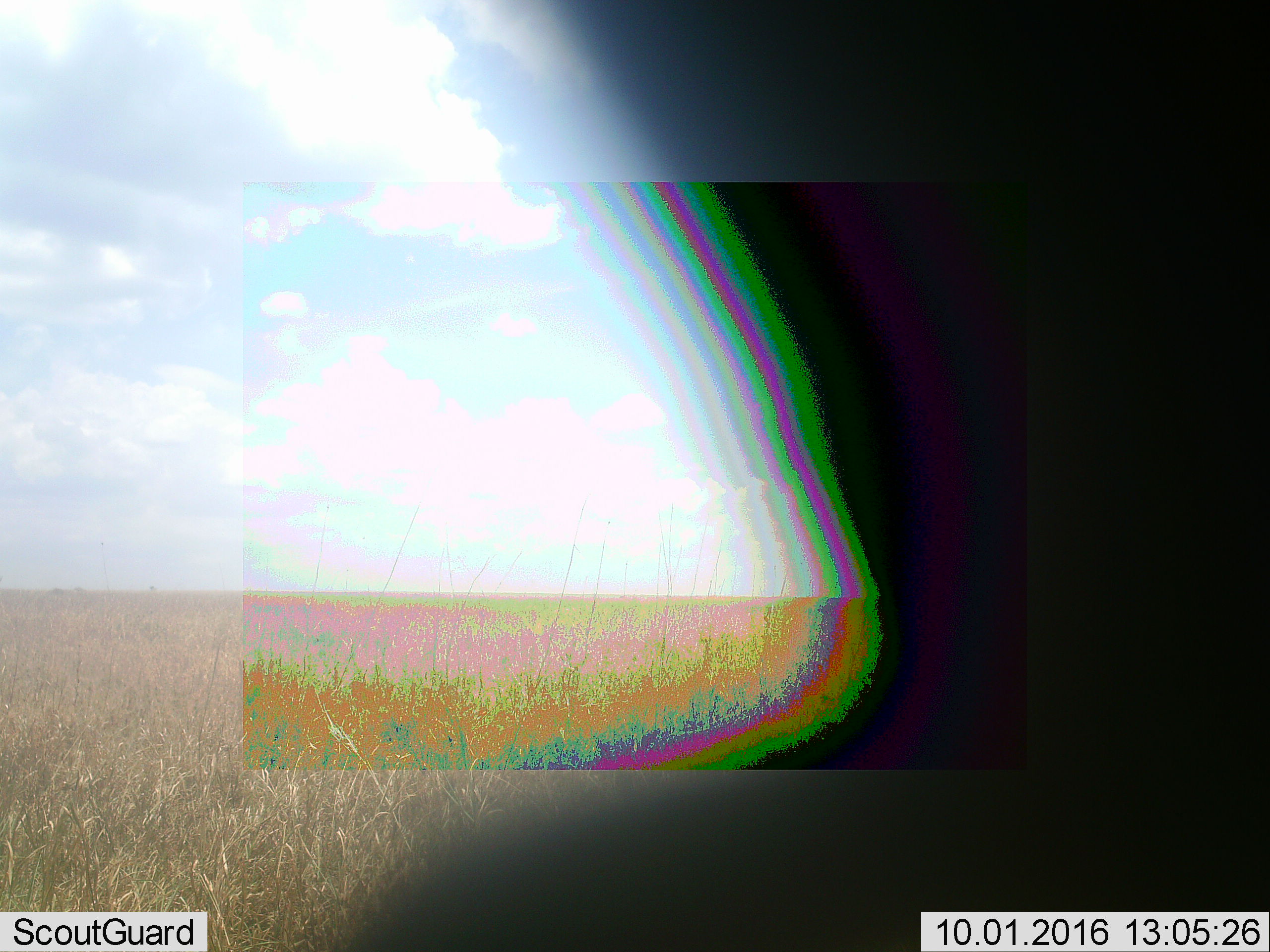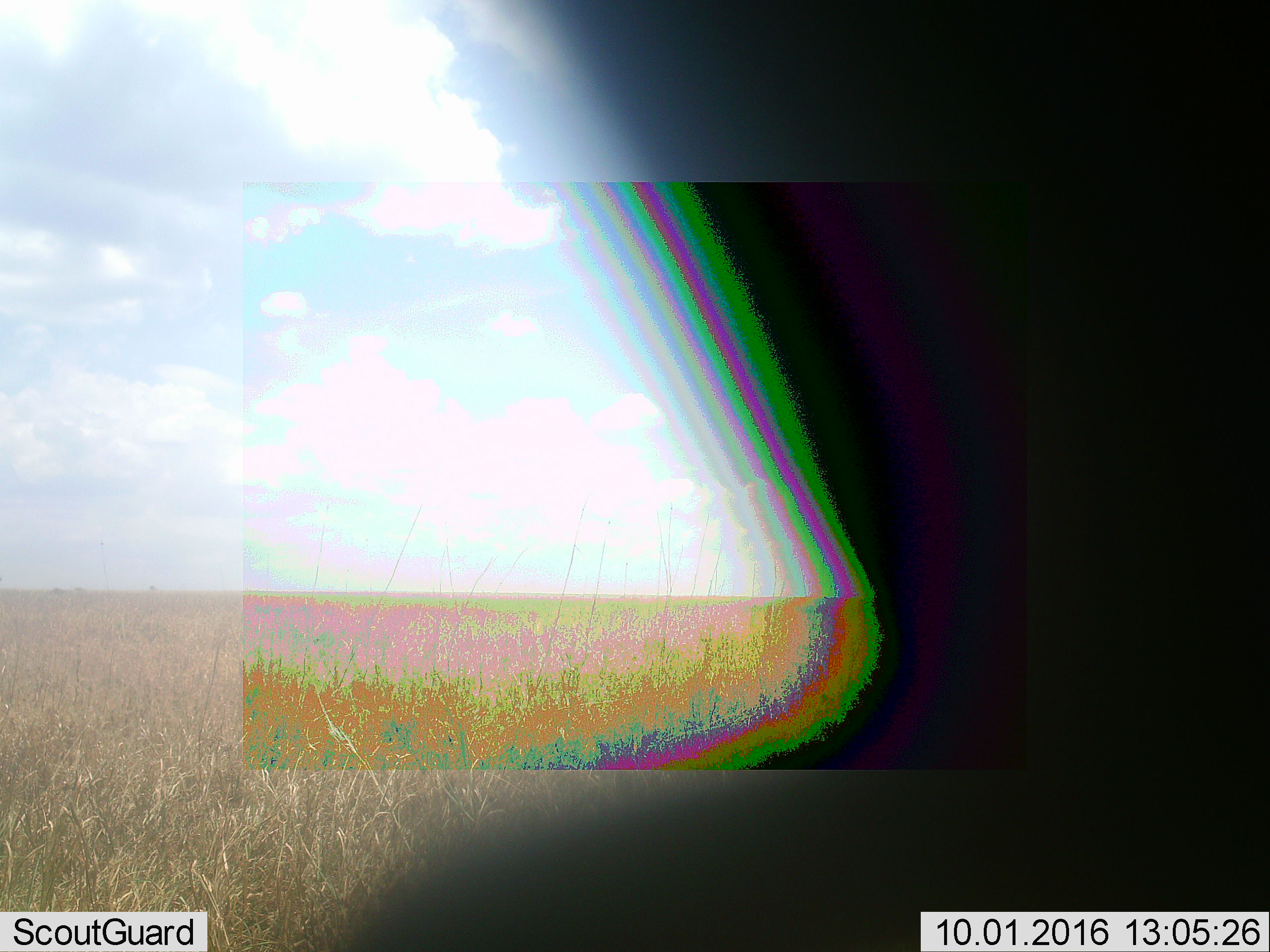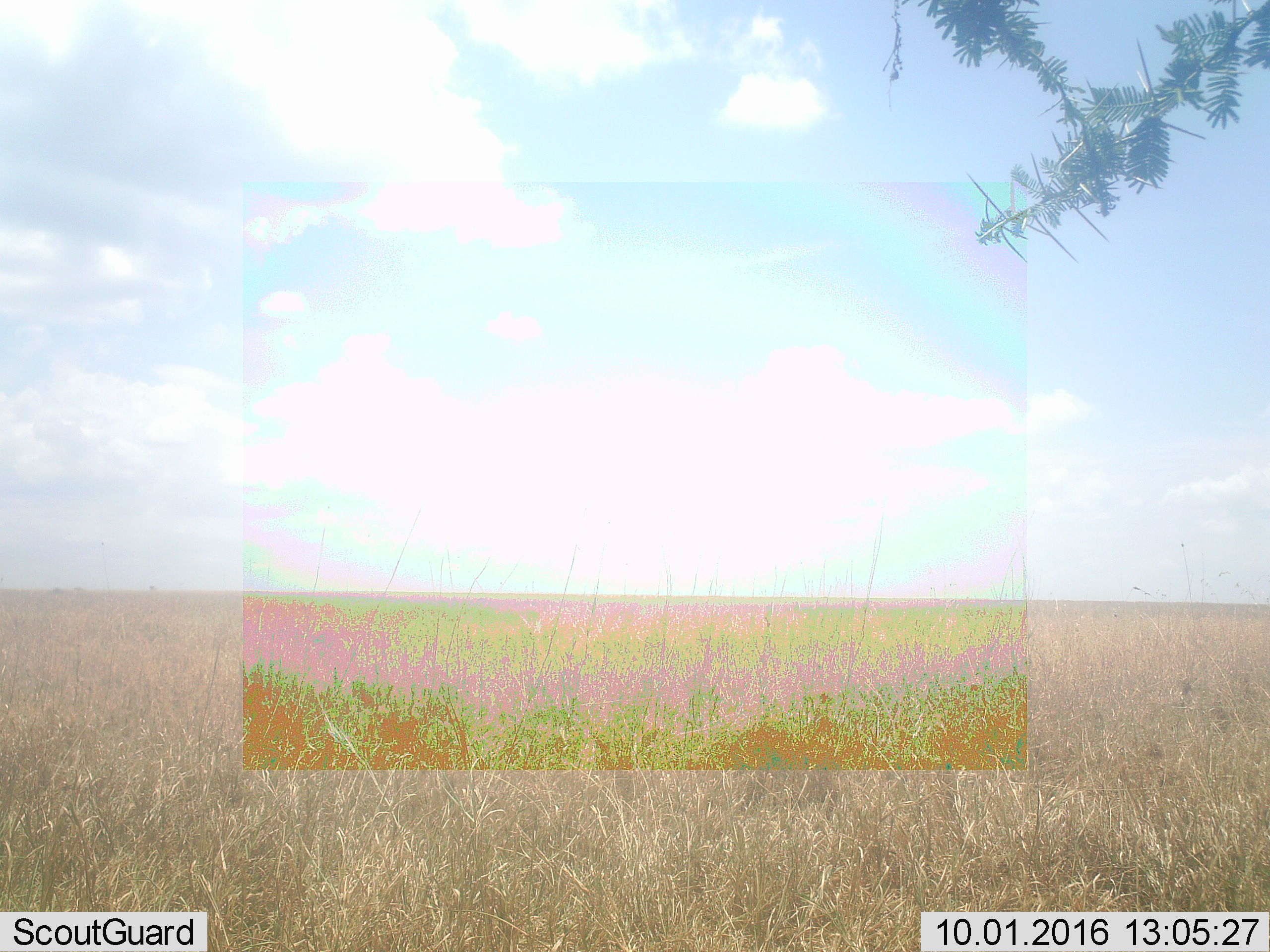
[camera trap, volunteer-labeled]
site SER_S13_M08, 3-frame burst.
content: unidentified animal